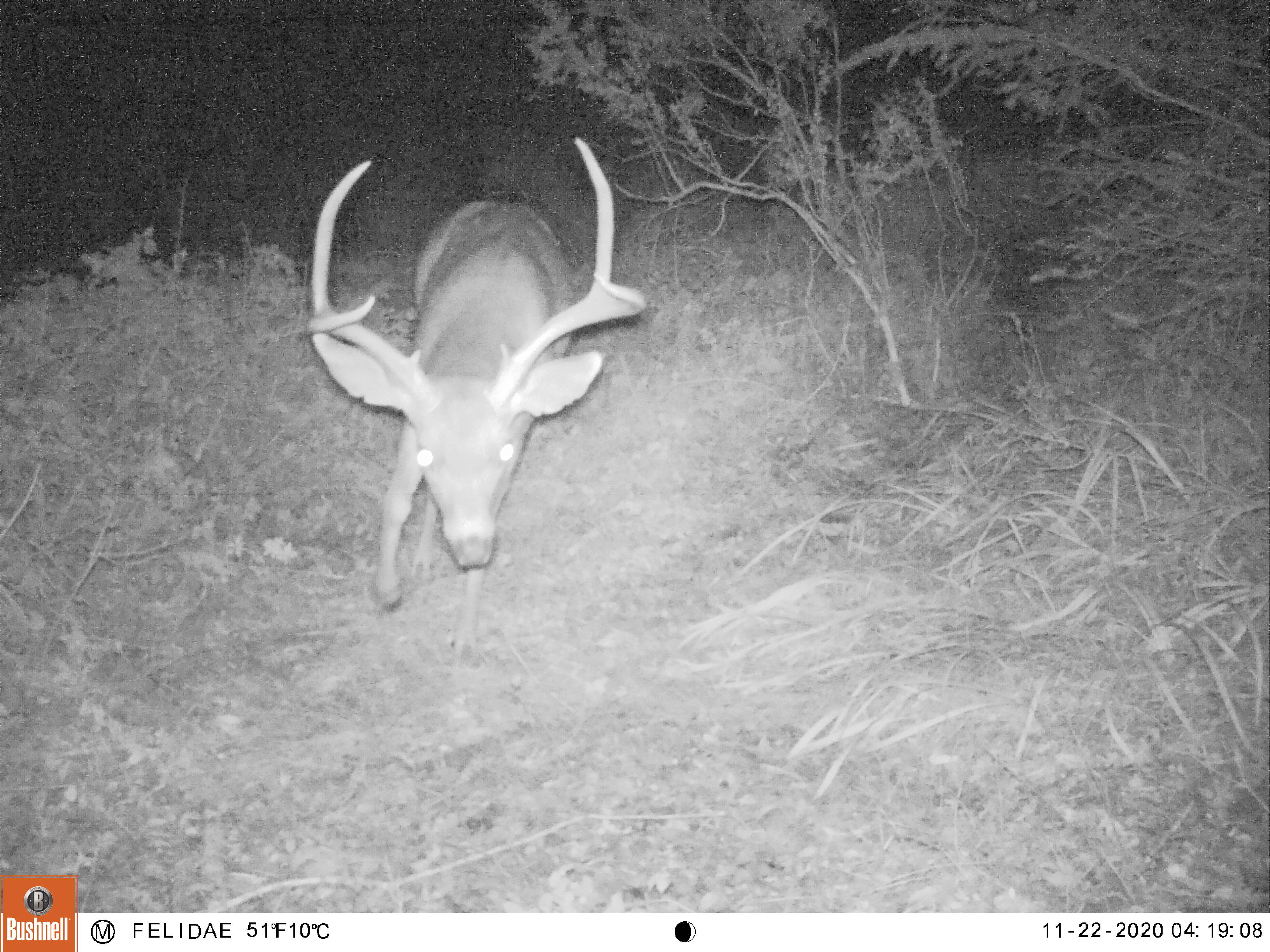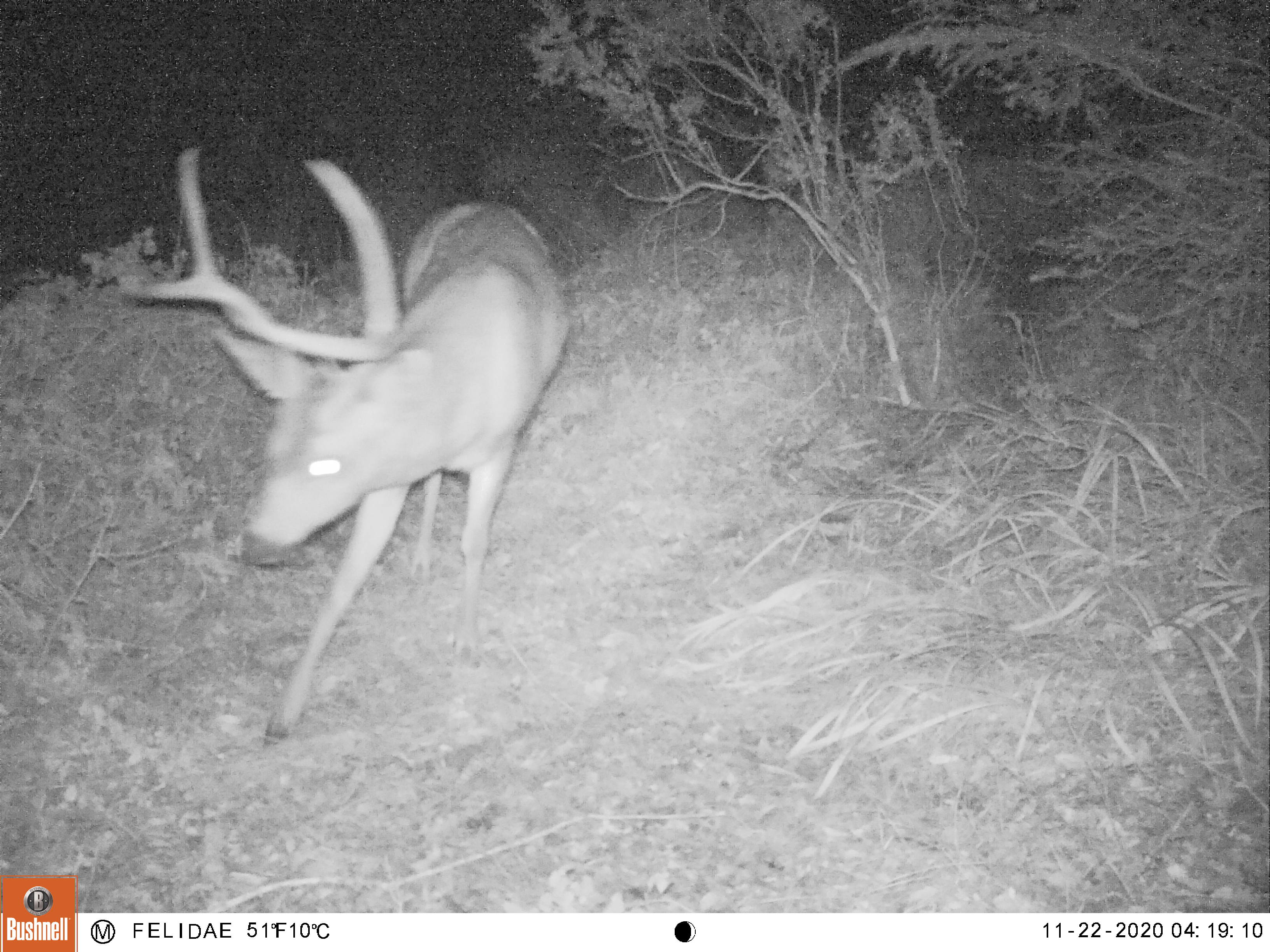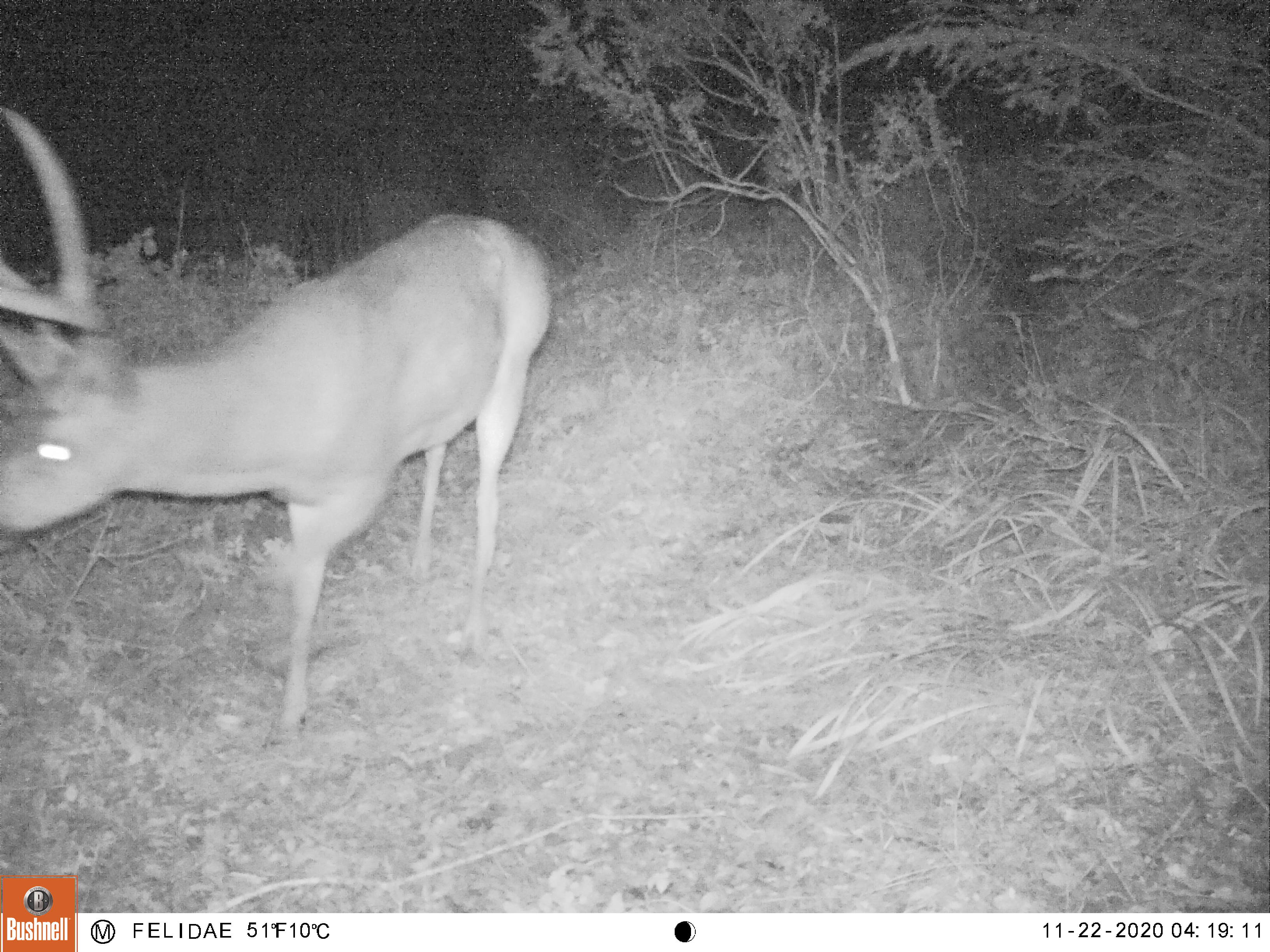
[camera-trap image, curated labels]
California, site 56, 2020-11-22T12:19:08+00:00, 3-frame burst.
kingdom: Animalia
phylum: Chordata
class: Mammalia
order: Artiodactyla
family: Cervidae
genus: Odocoileus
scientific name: Odocoileus hemionus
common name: mule deer